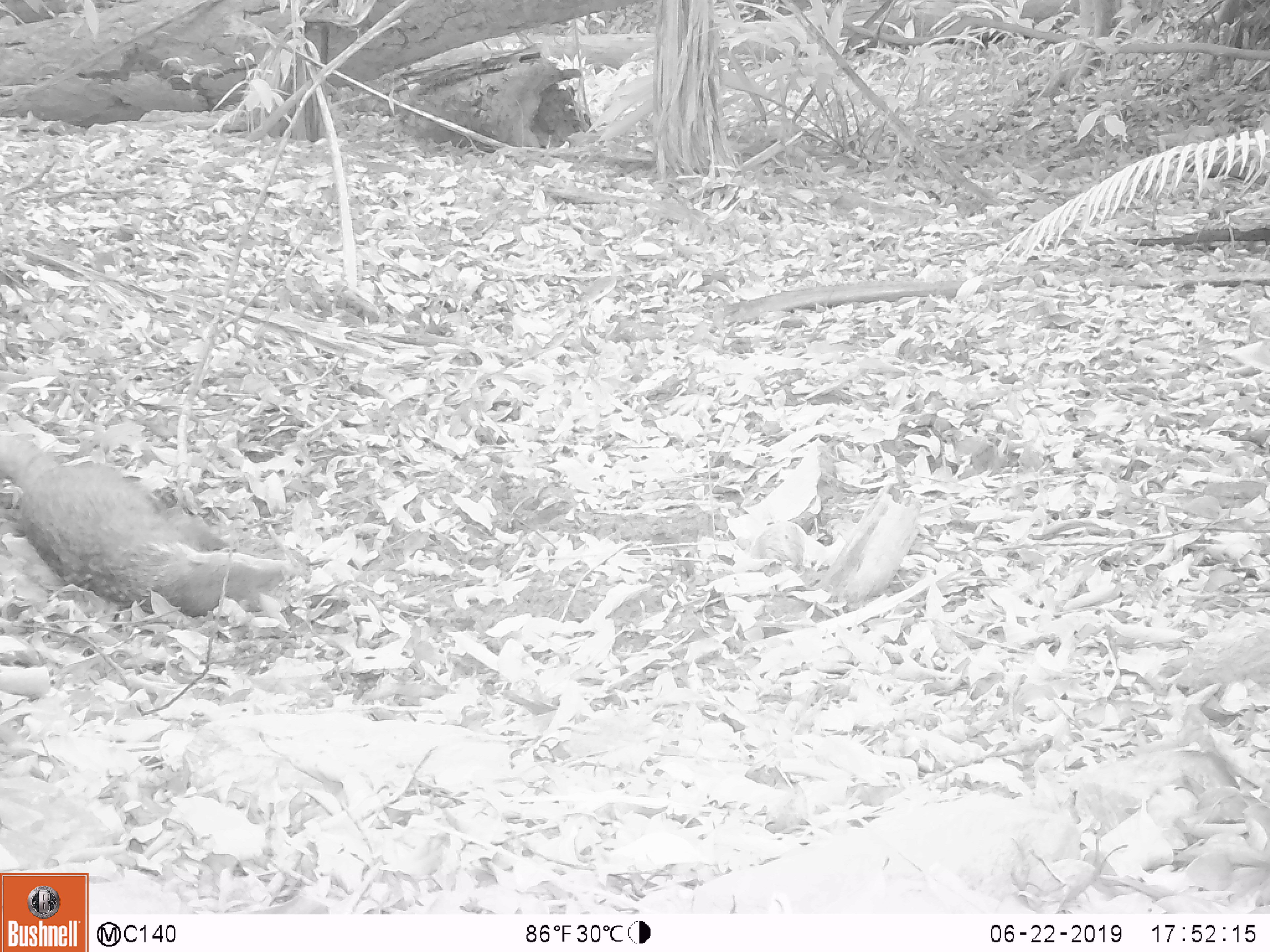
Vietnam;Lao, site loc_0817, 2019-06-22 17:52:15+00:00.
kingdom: Animalia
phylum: Chordata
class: Mammalia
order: Carnivora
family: Herpestidae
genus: Urva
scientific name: Urva urva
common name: crab-eating mongoose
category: crab eating mongoose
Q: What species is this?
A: Crab eating mongoose (crab-eating mongoose) (Urva urva).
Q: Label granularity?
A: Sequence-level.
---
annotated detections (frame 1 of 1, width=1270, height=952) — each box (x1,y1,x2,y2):
crab eating mongoose: (0,430,294,618)